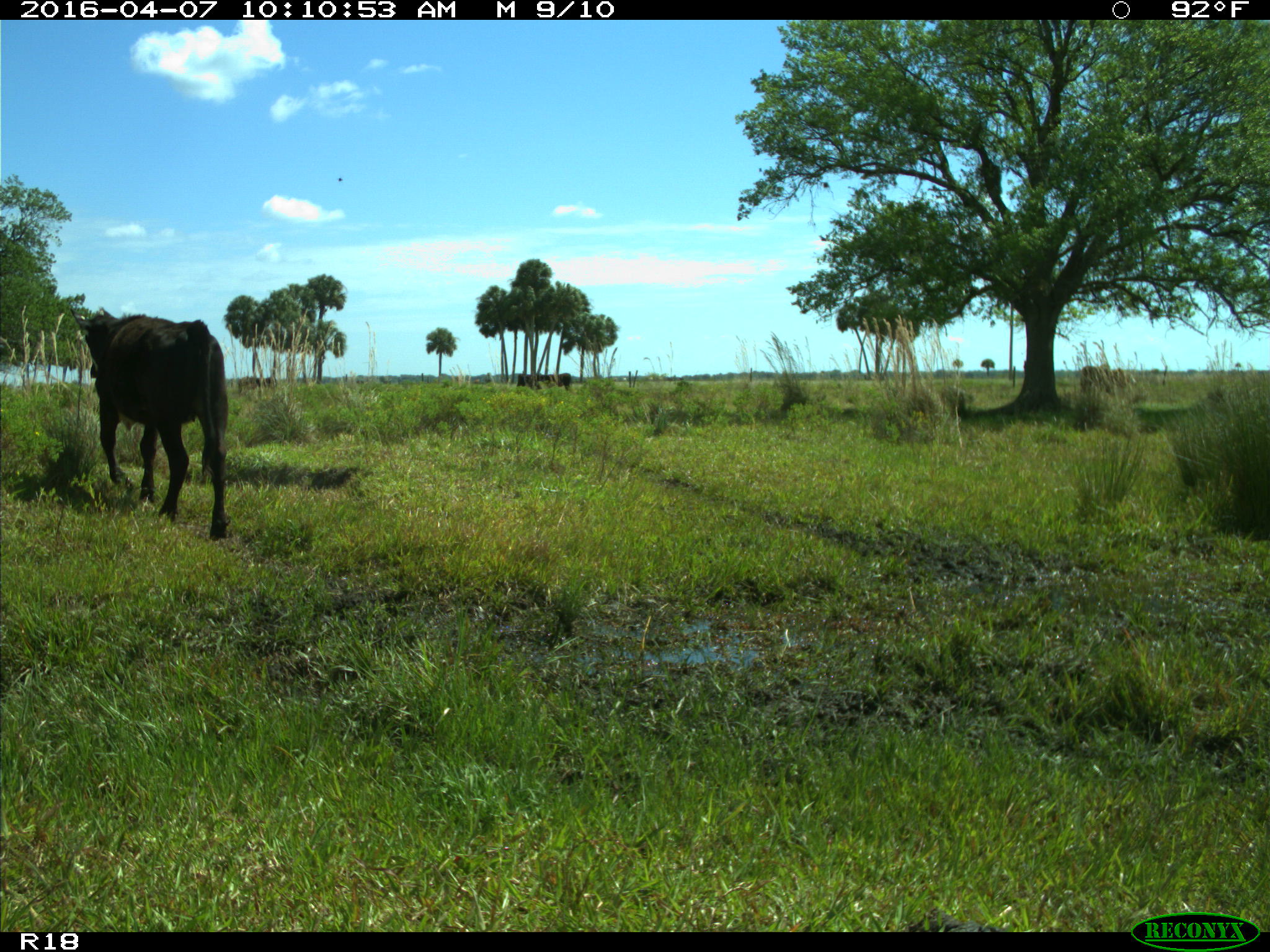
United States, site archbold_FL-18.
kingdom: Animalia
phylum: Chordata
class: Mammalia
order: Artiodactyla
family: Bovidae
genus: Bos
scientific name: Bos taurus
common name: domestic cow